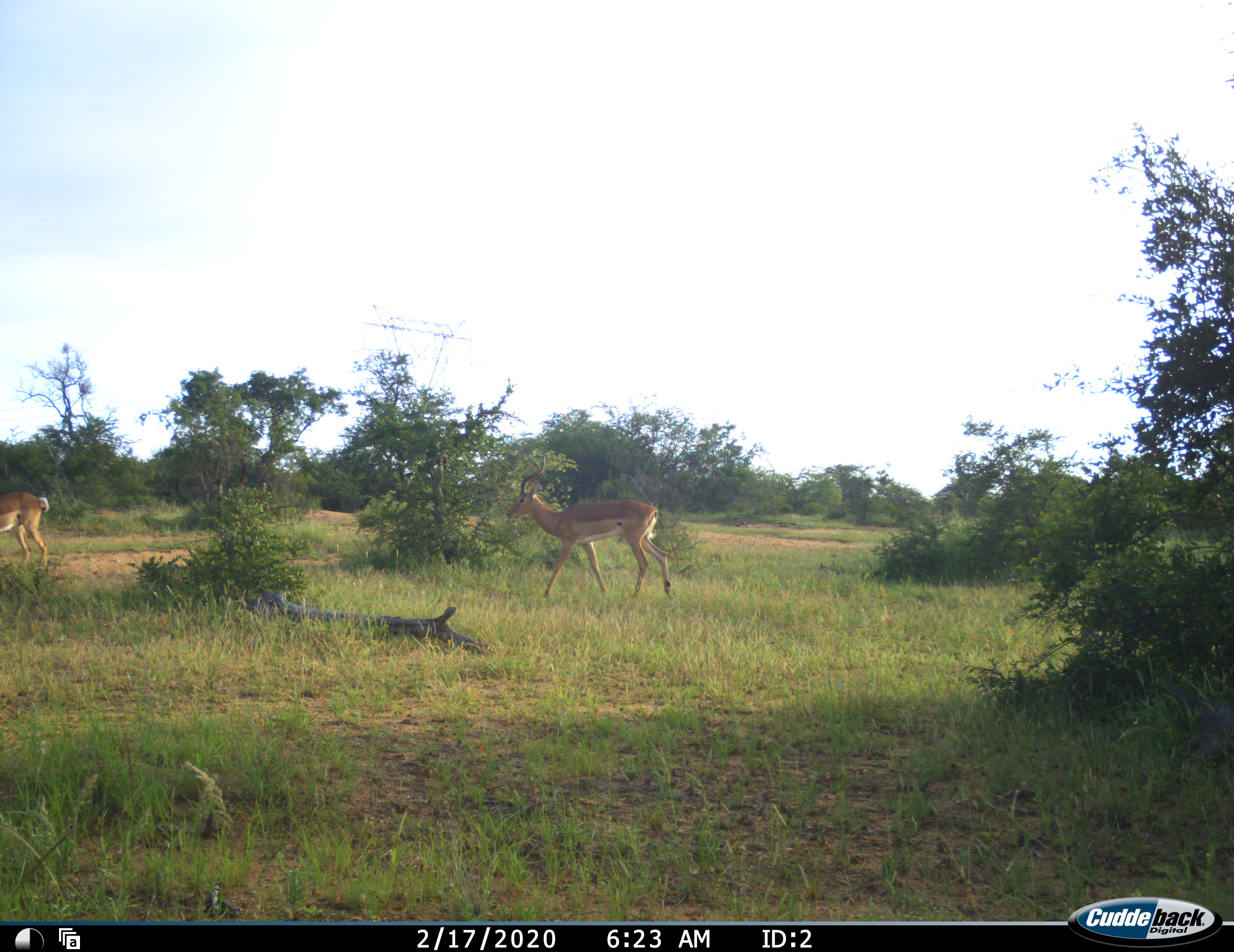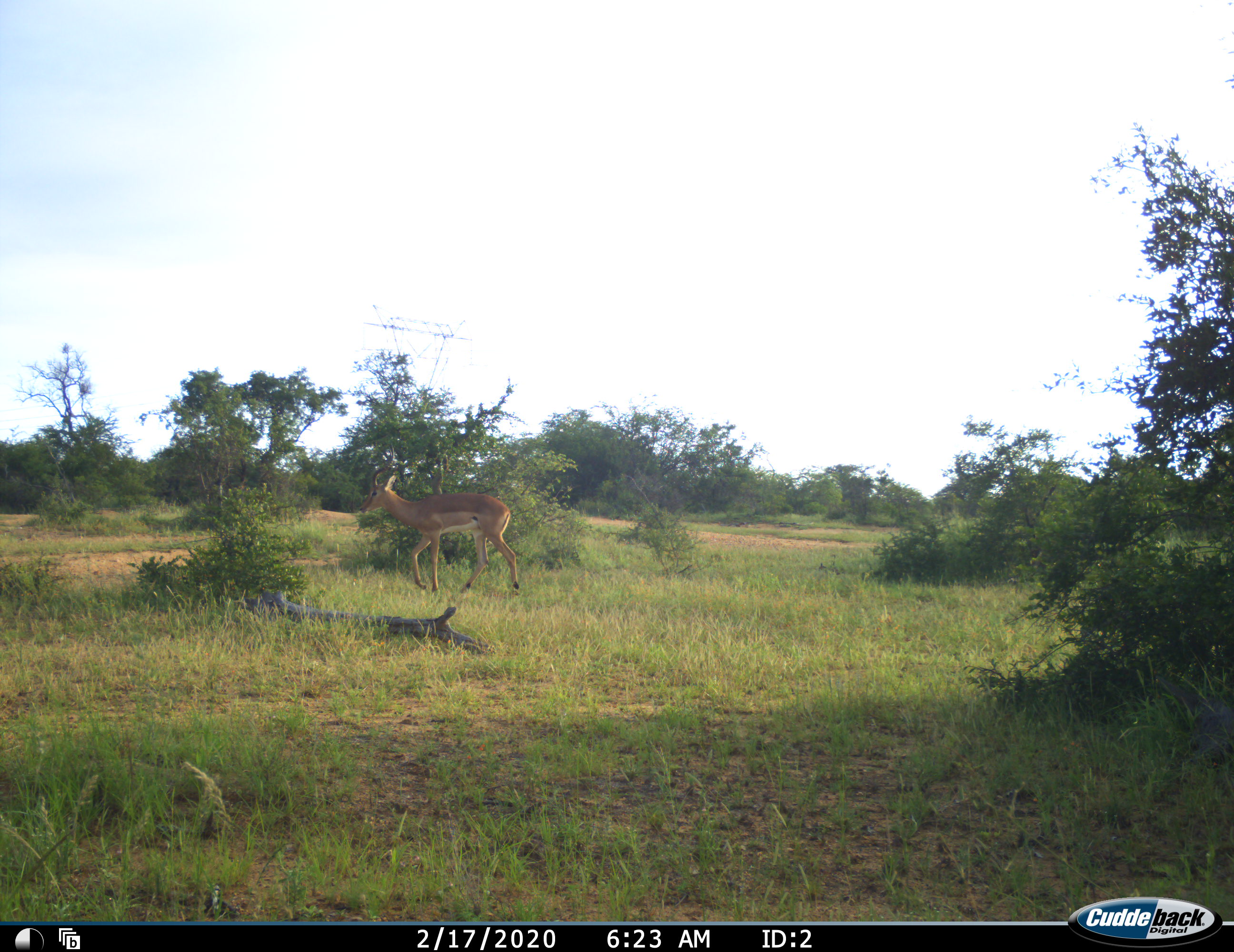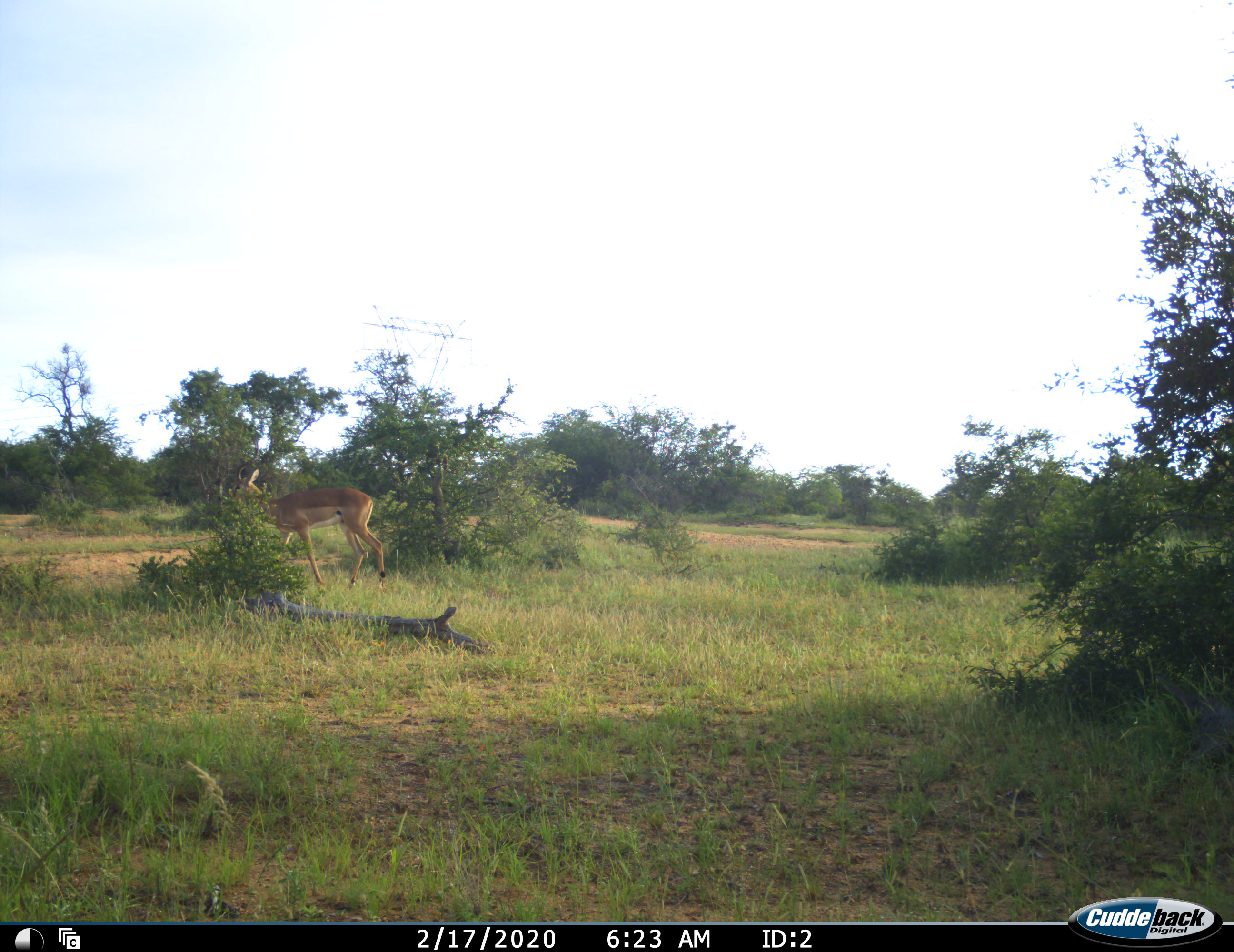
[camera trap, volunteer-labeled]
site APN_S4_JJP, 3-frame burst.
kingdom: Animalia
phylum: Chordata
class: Mammalia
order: Artiodactyla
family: Bovidae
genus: Aepyceros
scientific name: Aepyceros melampus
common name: impala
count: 2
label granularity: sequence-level